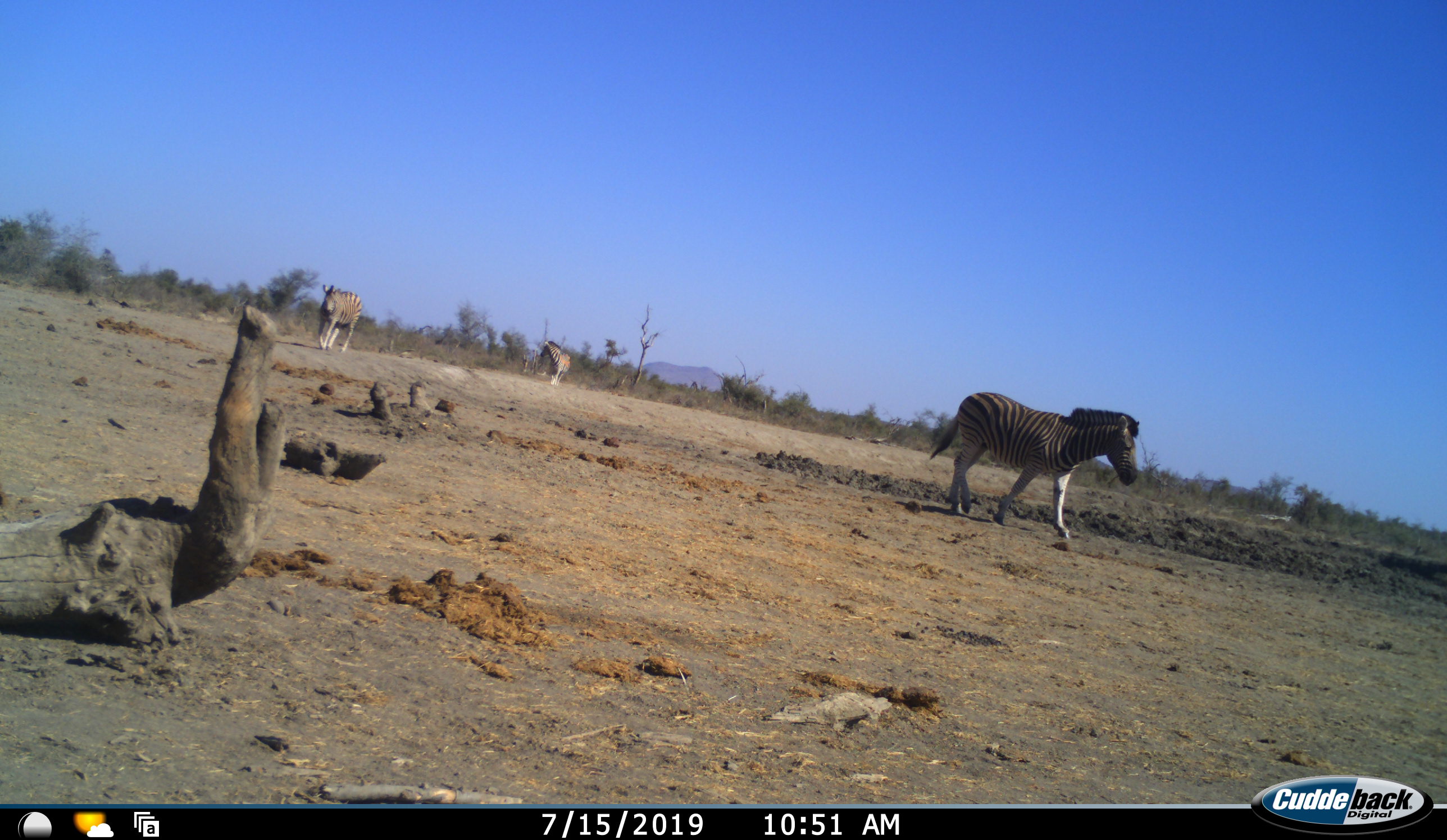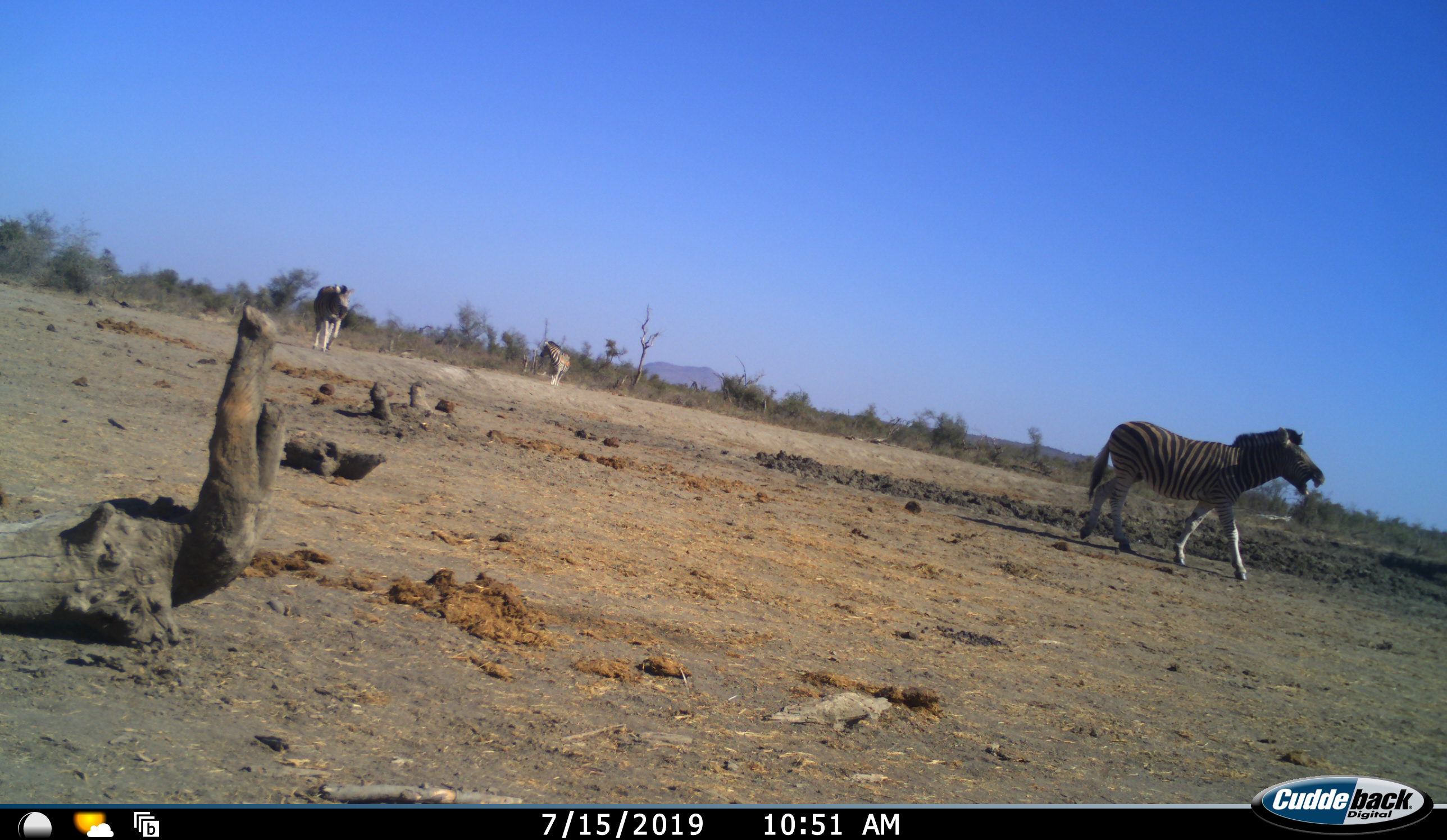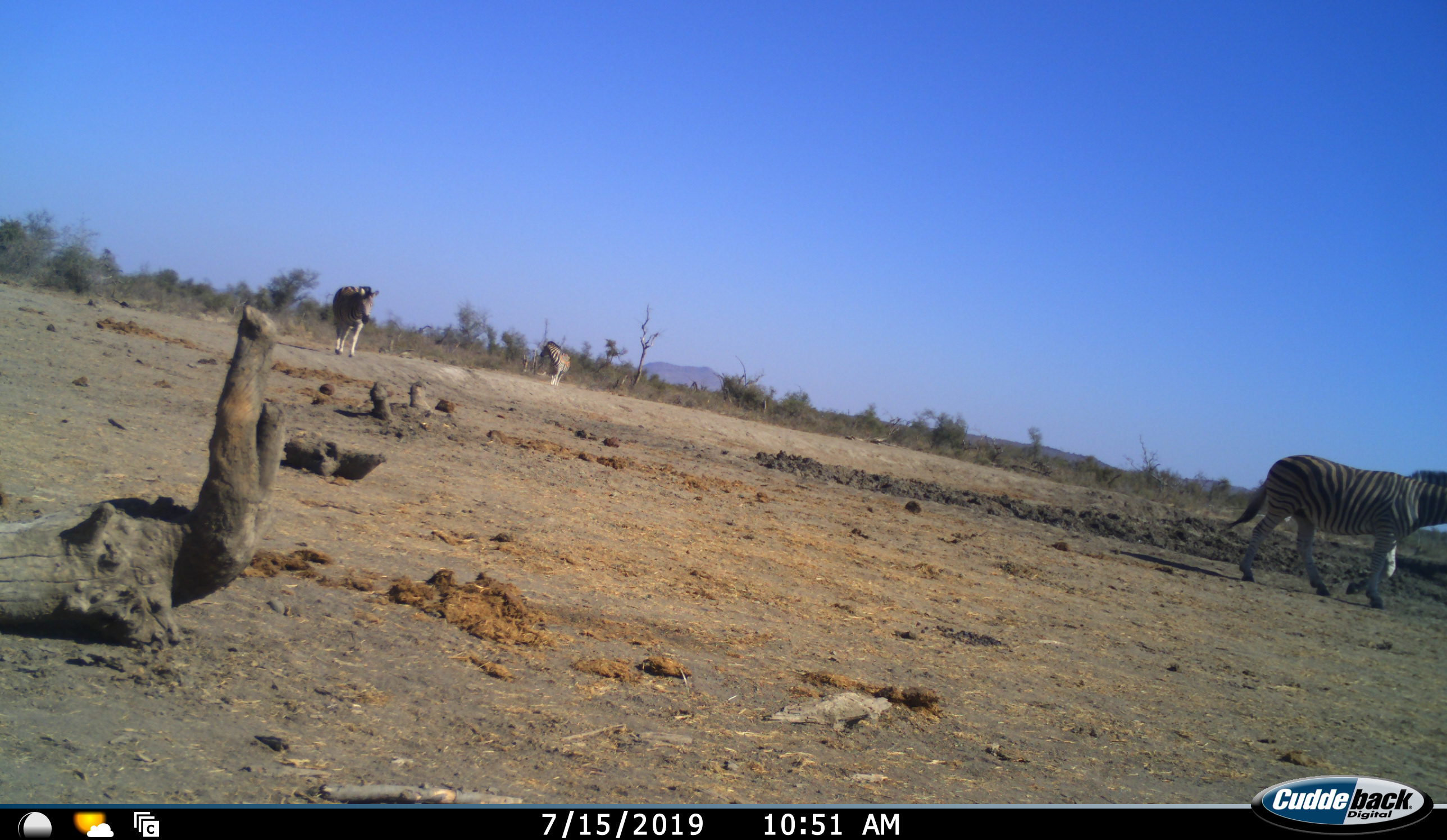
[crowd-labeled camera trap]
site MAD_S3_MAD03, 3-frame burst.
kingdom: Animalia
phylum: Chordata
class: Mammalia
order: Perissodactyla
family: Equidae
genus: Equus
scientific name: Equus quagga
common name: plains zebra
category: zebraplains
Zebraplains (plains zebra) (Equus quagga), count 3. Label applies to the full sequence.